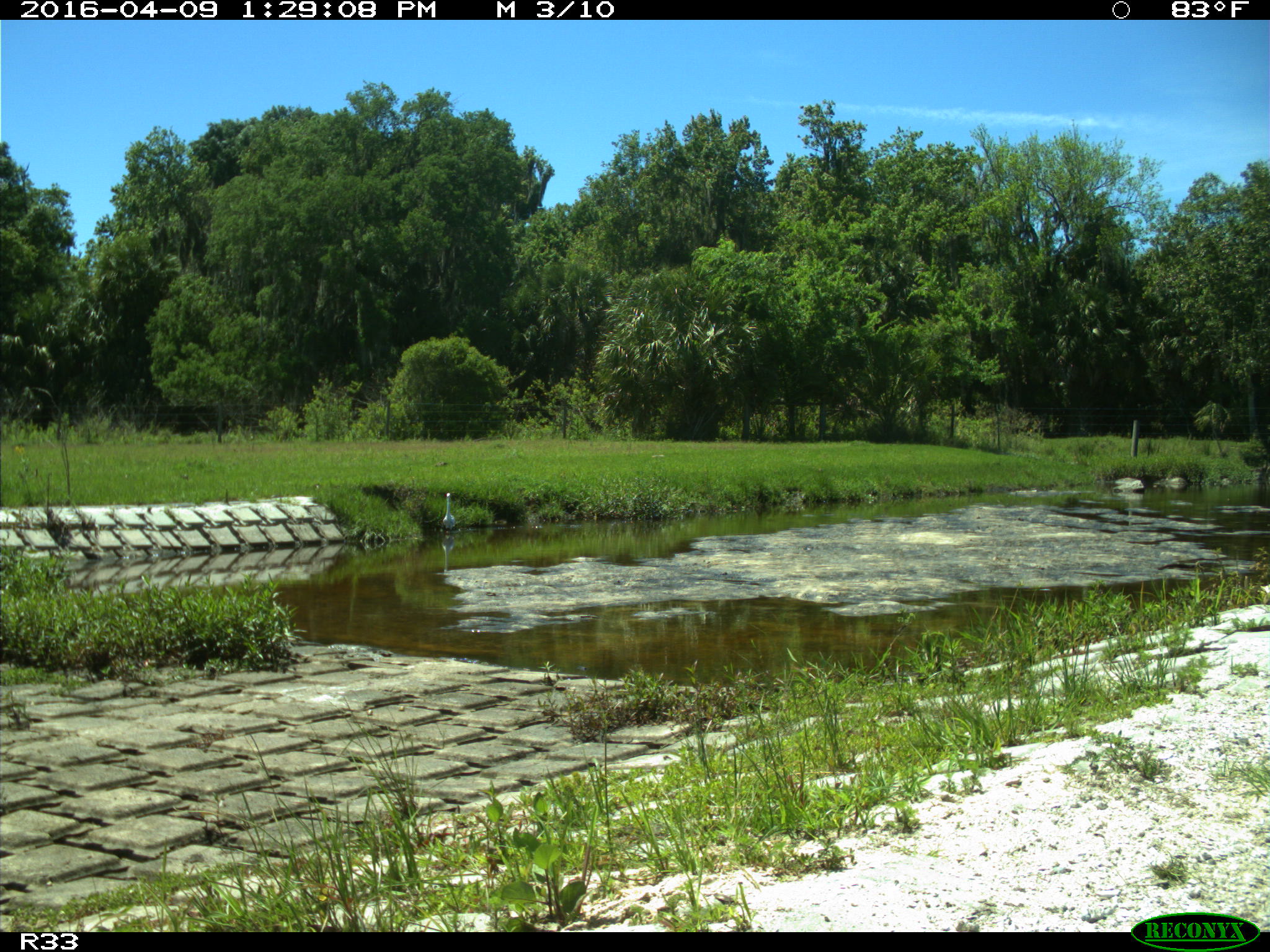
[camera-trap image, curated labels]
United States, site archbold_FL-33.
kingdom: Animalia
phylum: Chordata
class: Aves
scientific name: Aves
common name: birds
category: unidentified bird